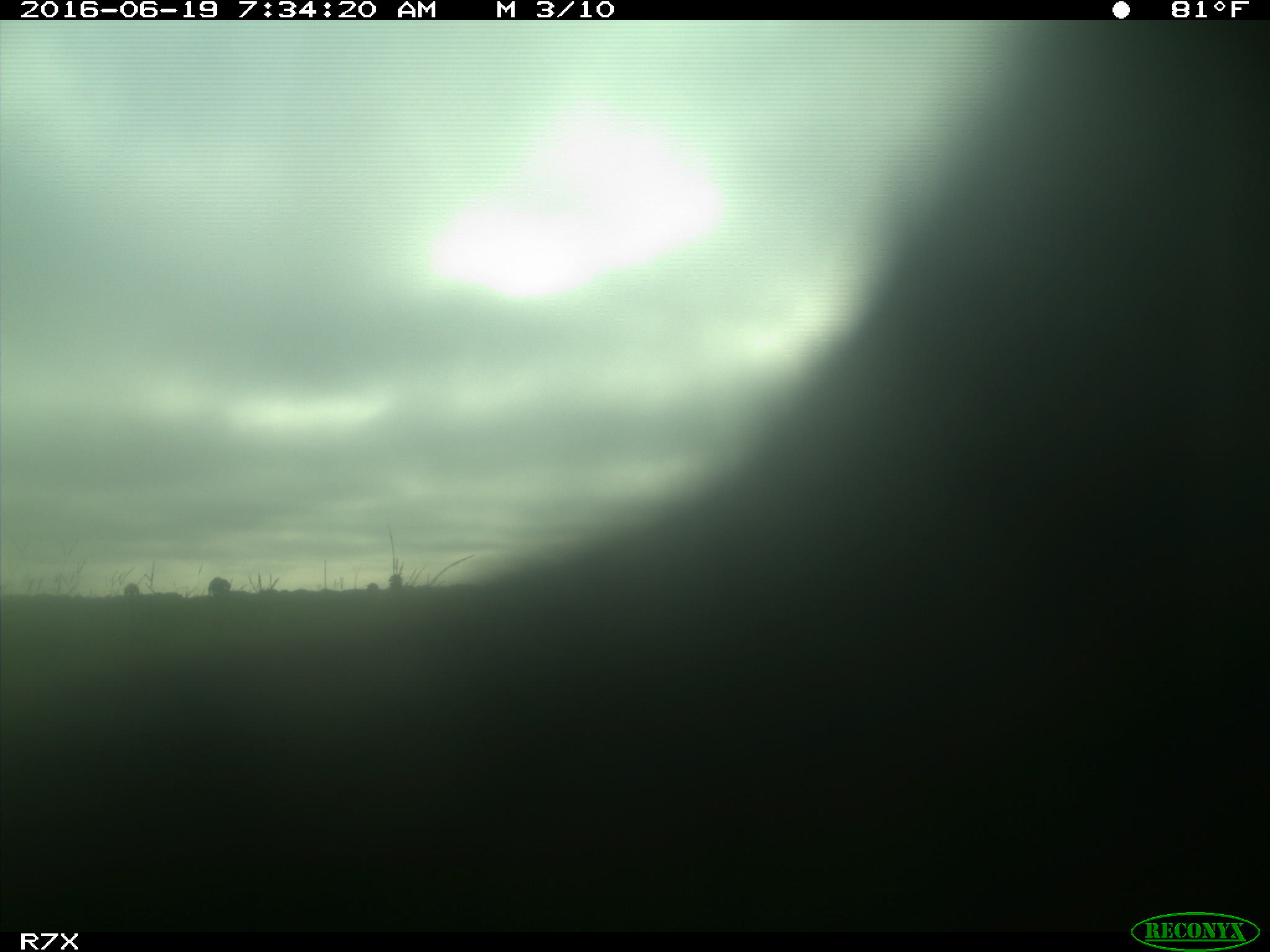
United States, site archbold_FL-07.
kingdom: Animalia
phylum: Chordata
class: Mammalia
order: Artiodactyla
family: Bovidae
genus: Bos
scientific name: Bos taurus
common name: domestic cow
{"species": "Bos taurus (domestic cow)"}